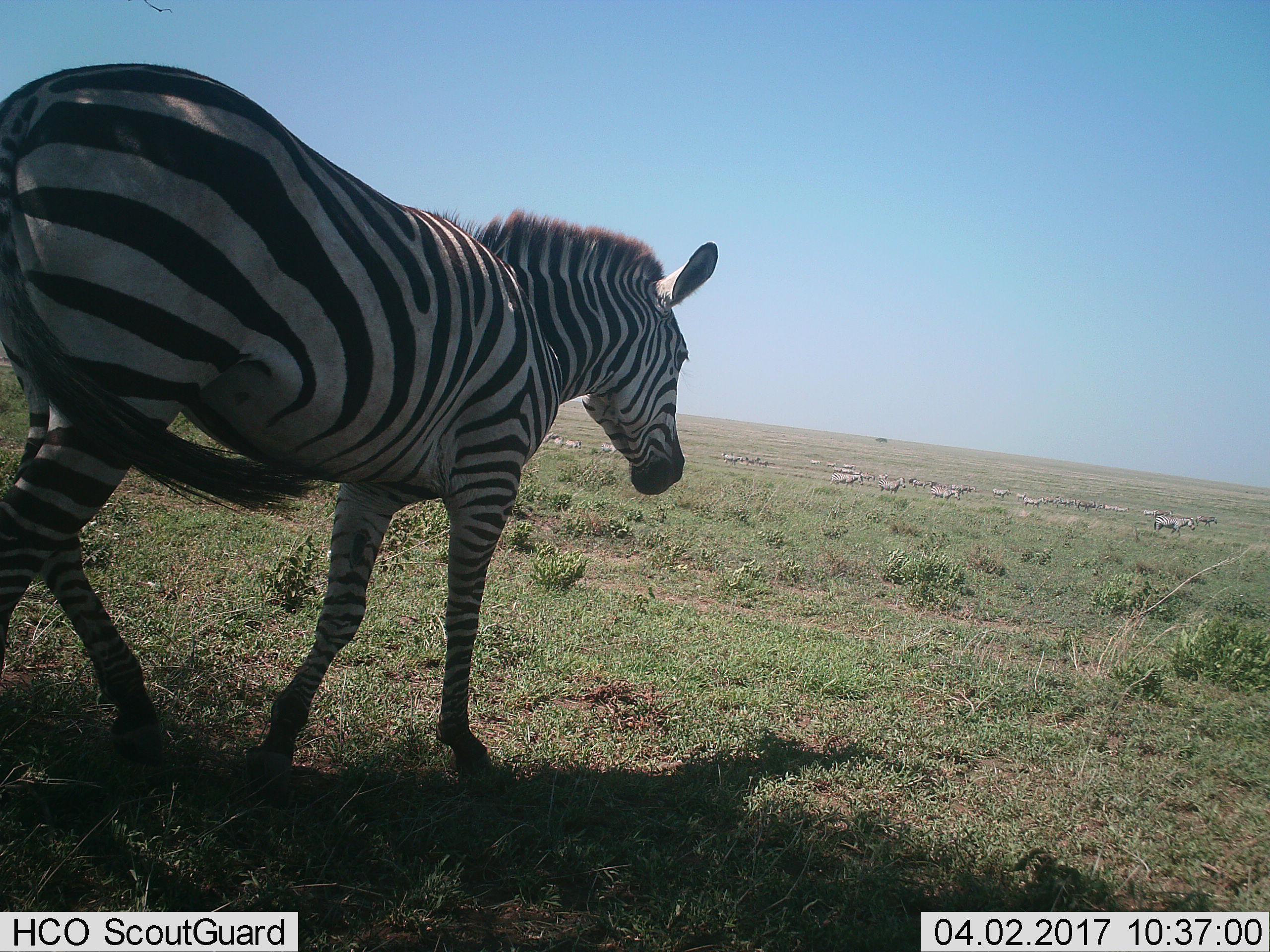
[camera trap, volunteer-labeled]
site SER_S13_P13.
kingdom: Animalia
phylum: Chordata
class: Mammalia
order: Perissodactyla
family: Equidae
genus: Equus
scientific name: Equus quagga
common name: plains zebra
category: zebraplains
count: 11-50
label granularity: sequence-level